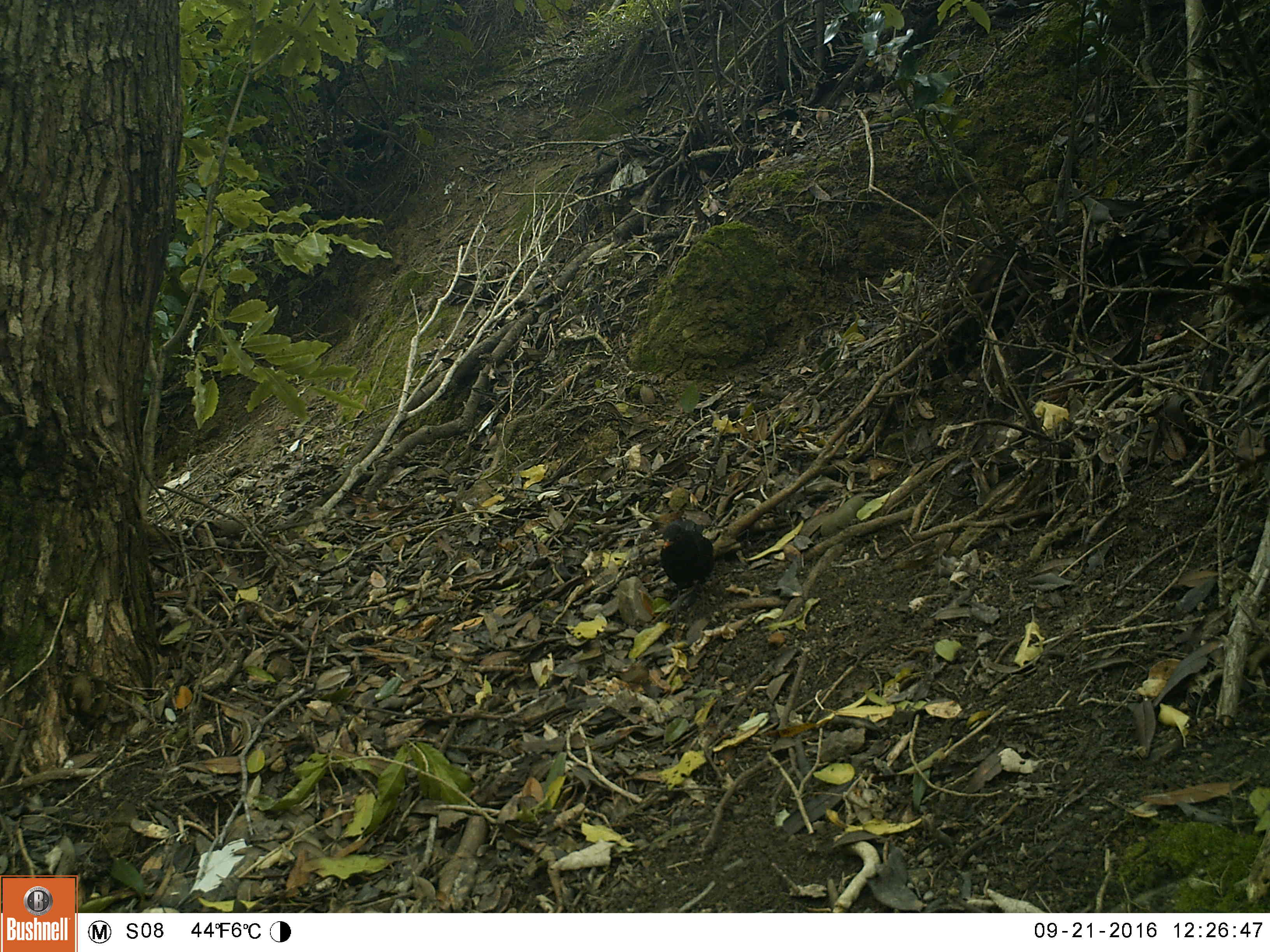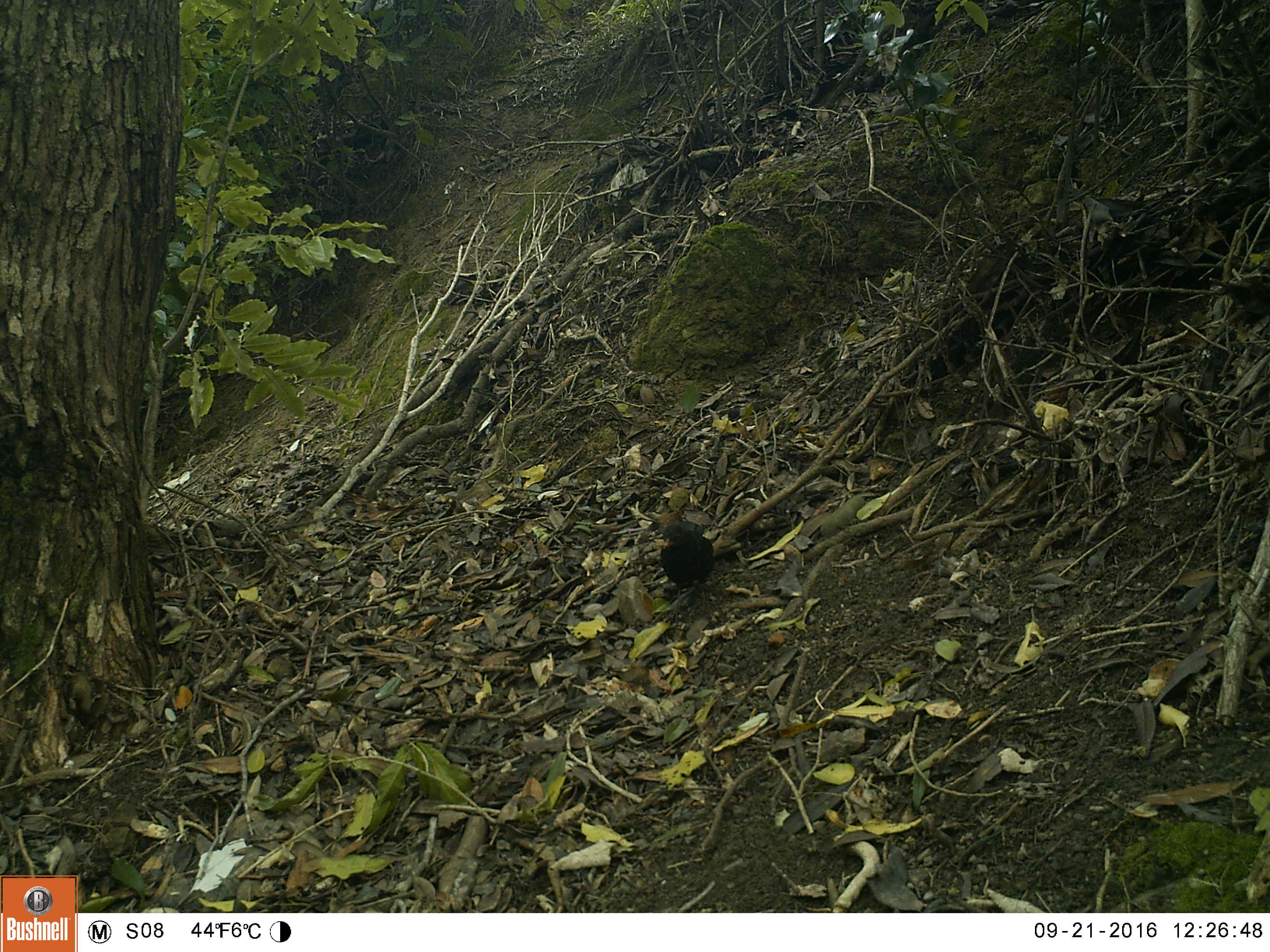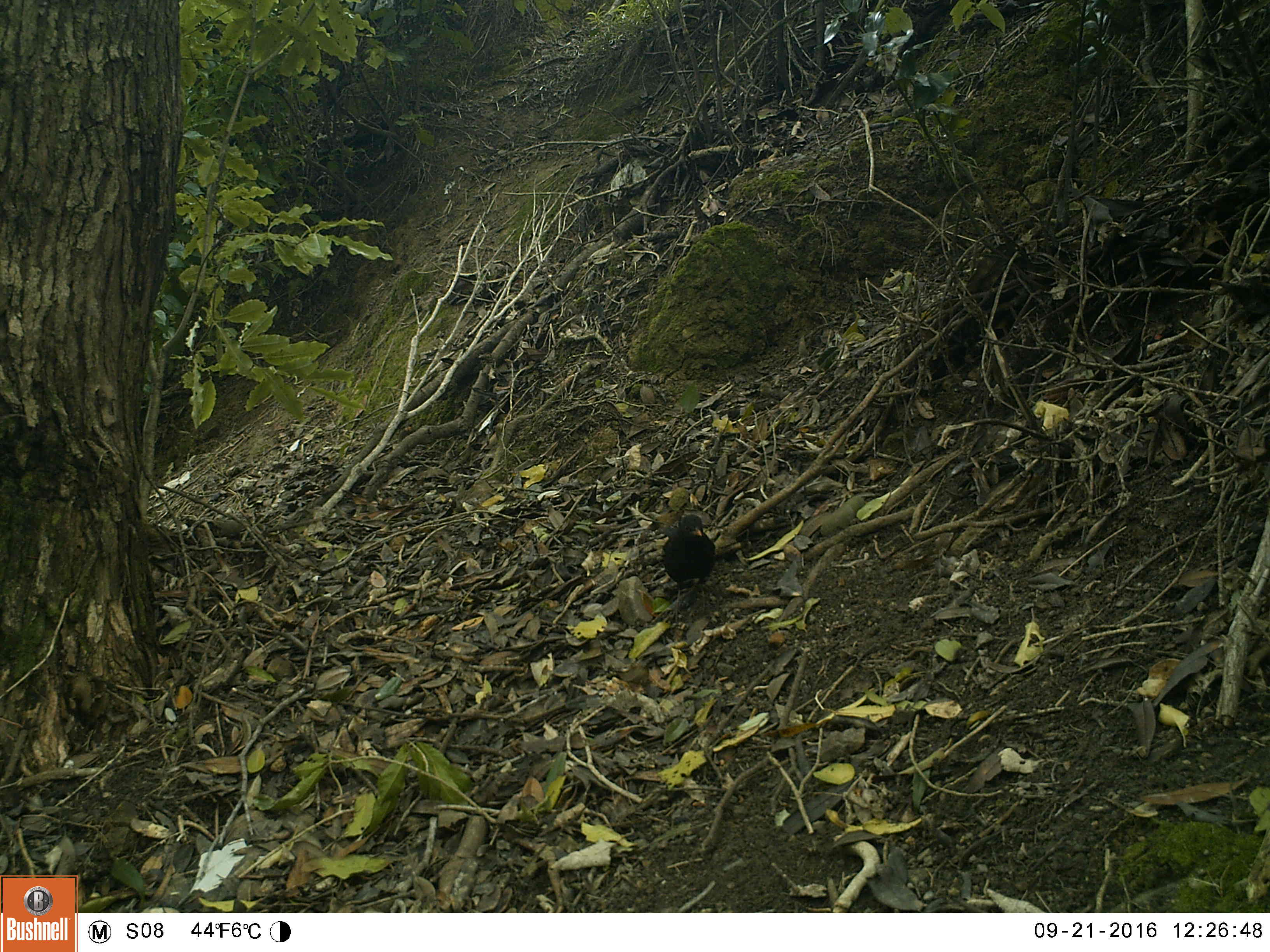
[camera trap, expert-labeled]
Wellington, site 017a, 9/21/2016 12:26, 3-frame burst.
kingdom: Animalia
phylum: Chordata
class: Aves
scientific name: Aves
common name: bird